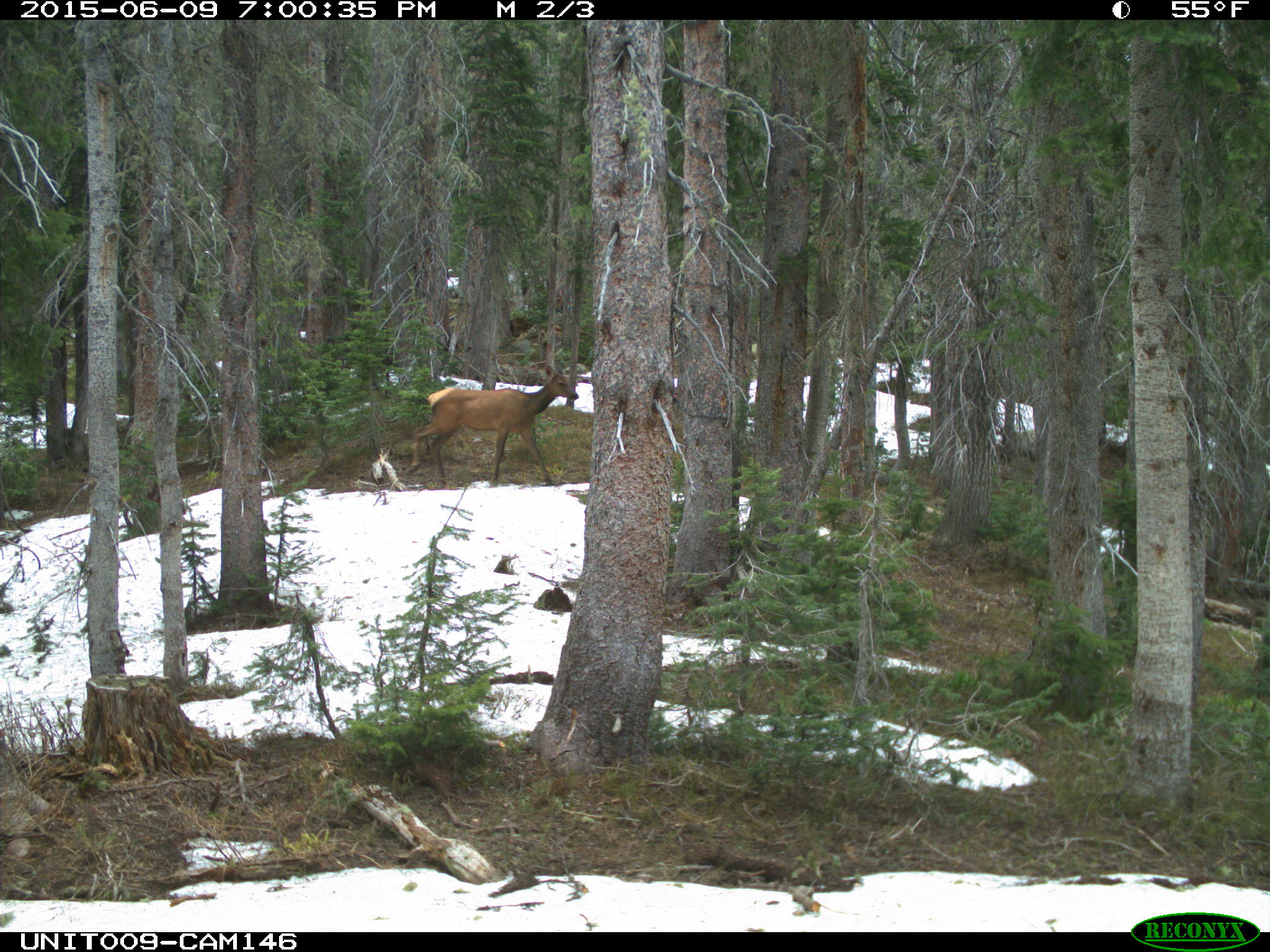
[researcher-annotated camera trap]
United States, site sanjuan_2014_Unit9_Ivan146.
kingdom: Animalia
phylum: Chordata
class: Mammalia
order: Artiodactyla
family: Cervidae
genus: Cervus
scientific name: Cervus elaphus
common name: red deer